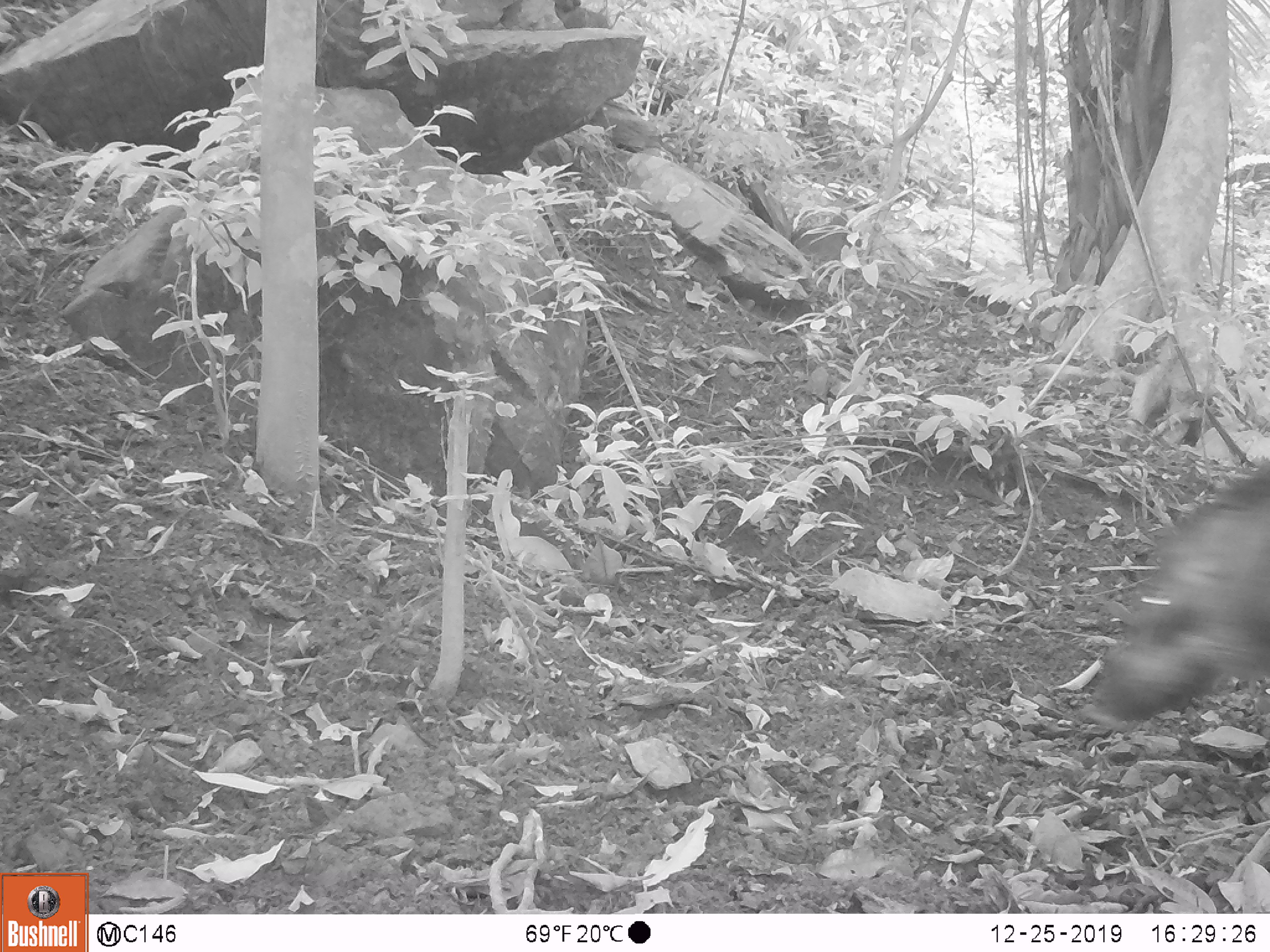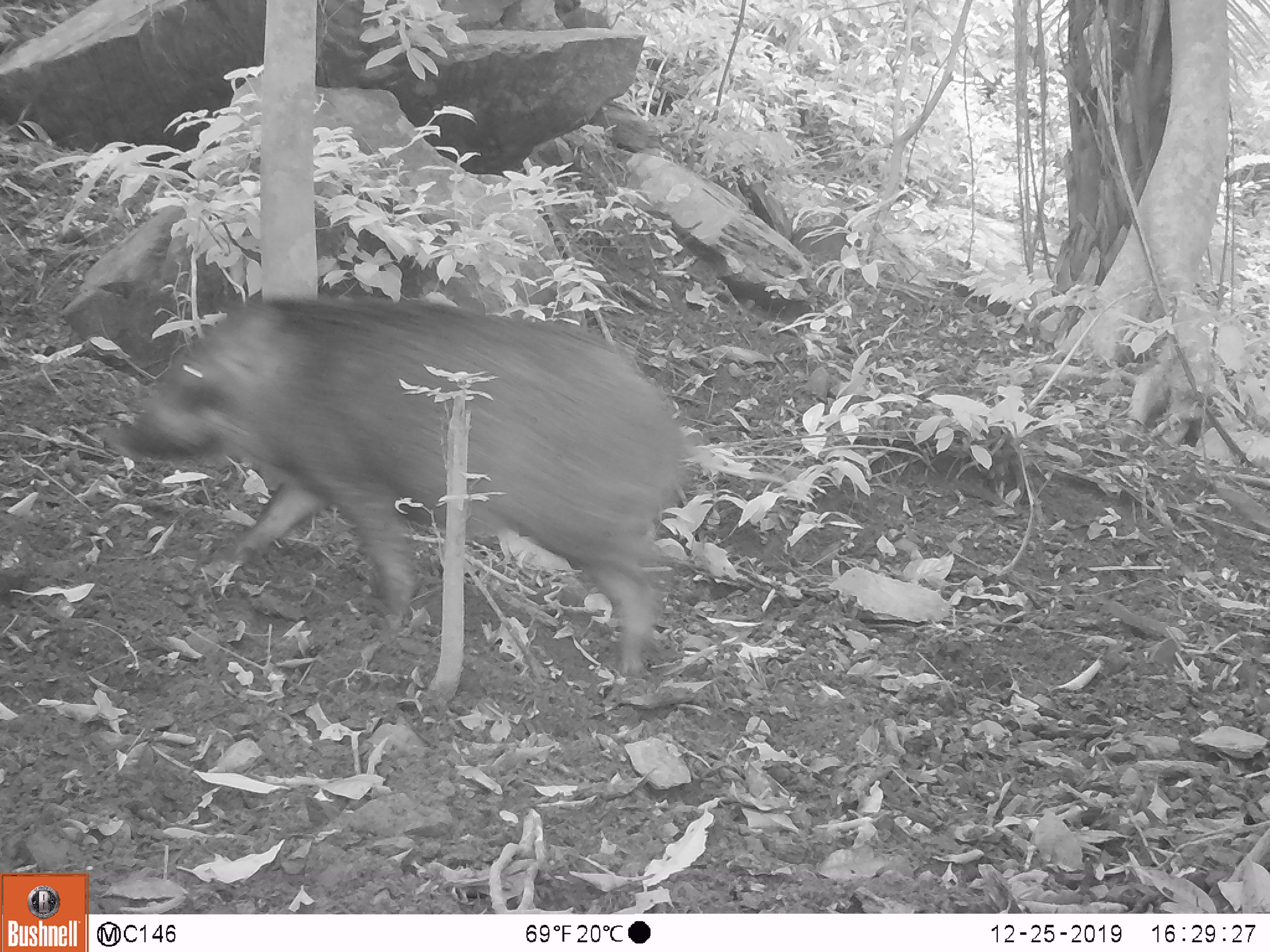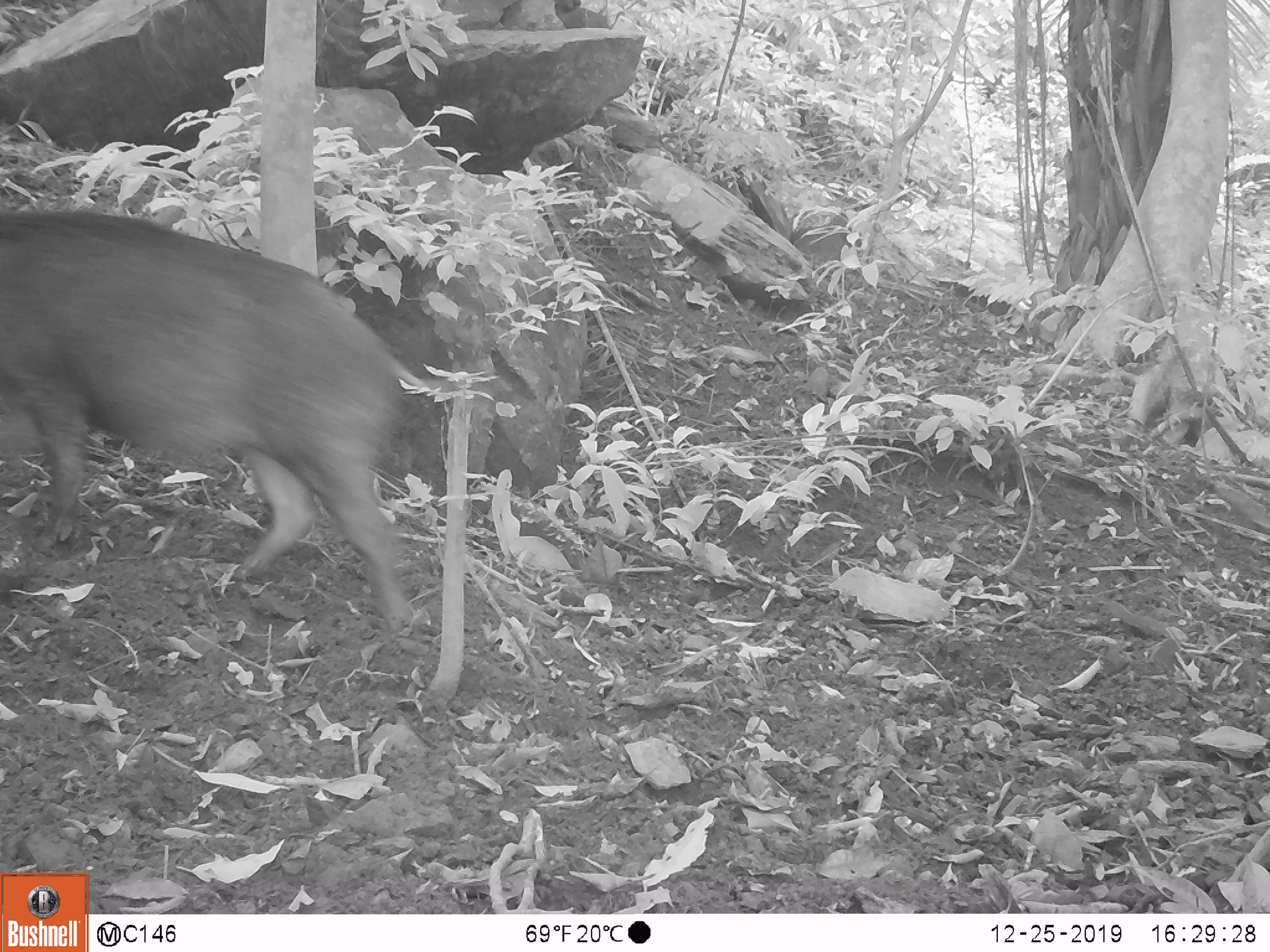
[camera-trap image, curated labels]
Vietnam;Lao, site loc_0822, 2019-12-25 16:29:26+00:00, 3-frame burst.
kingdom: Animalia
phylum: Chordata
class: Mammalia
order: Artiodactyla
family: Suidae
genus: Sus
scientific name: Sus scrofa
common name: eurasian wild pig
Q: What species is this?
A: Eurasian wild pig (Sus scrofa).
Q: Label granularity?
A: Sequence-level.